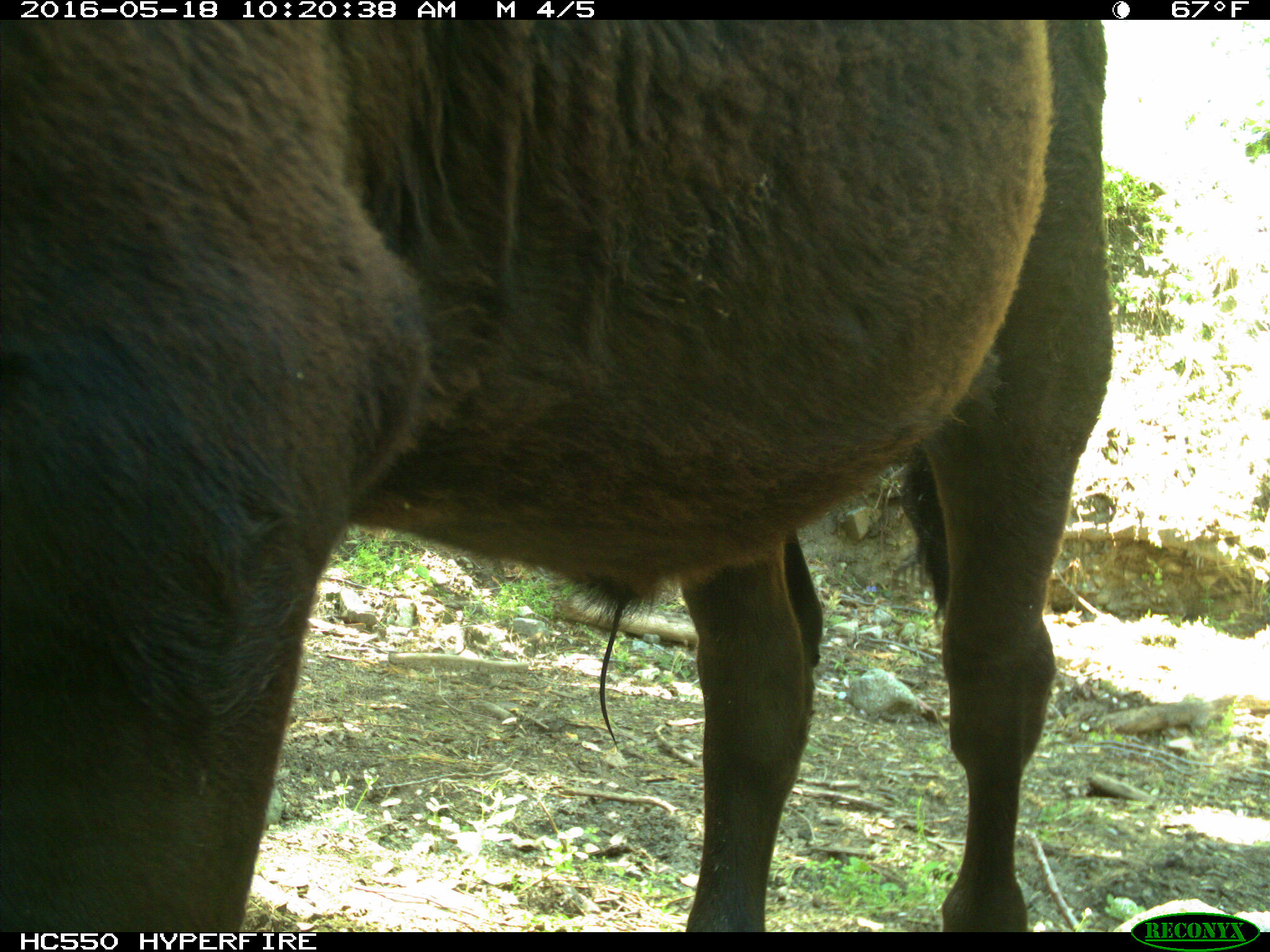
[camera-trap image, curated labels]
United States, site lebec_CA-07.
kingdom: Animalia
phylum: Chordata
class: Mammalia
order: Artiodactyla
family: Bovidae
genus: Bos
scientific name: Bos taurus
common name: domestic cow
Bos taurus (domestic cow).